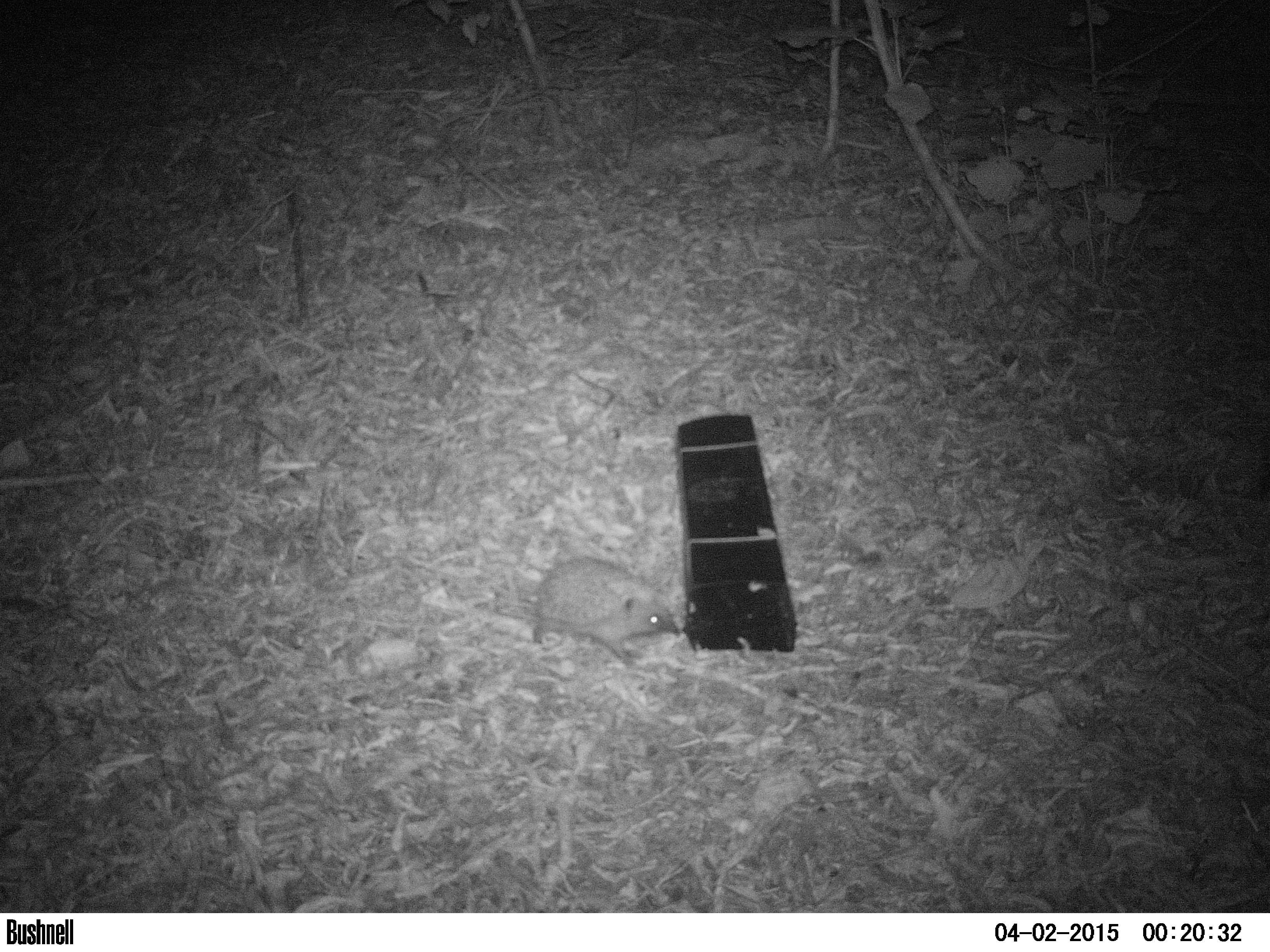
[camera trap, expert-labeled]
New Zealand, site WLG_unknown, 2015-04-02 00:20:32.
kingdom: Animalia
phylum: Chordata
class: Mammalia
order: Eulipotyphla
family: Erinaceidae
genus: Erinaceus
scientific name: Erinaceus europaeus europaeus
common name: european hedgehog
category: hedgehog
Hedgehog (european hedgehog) (Erinaceus europaeus europaeus).